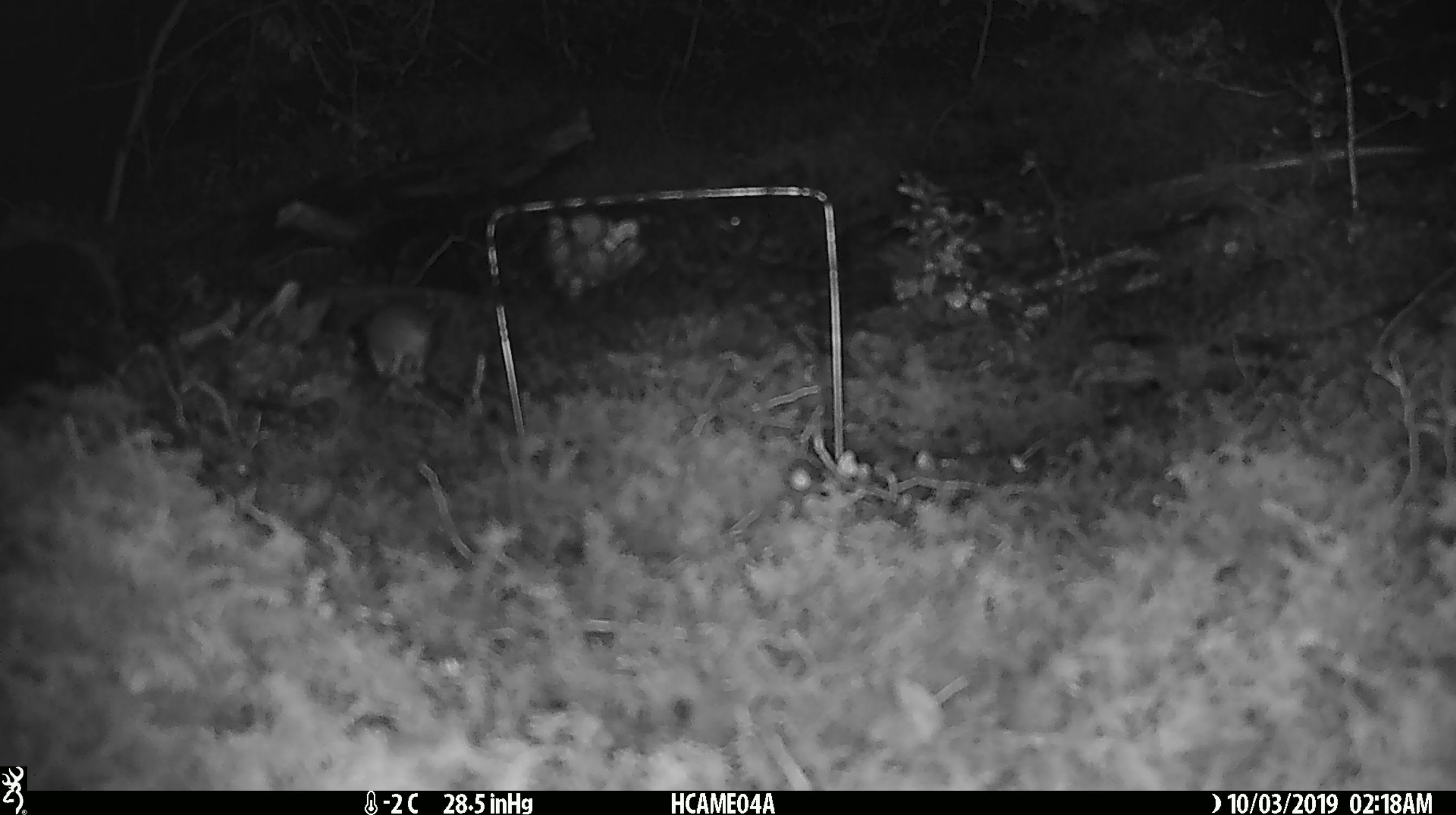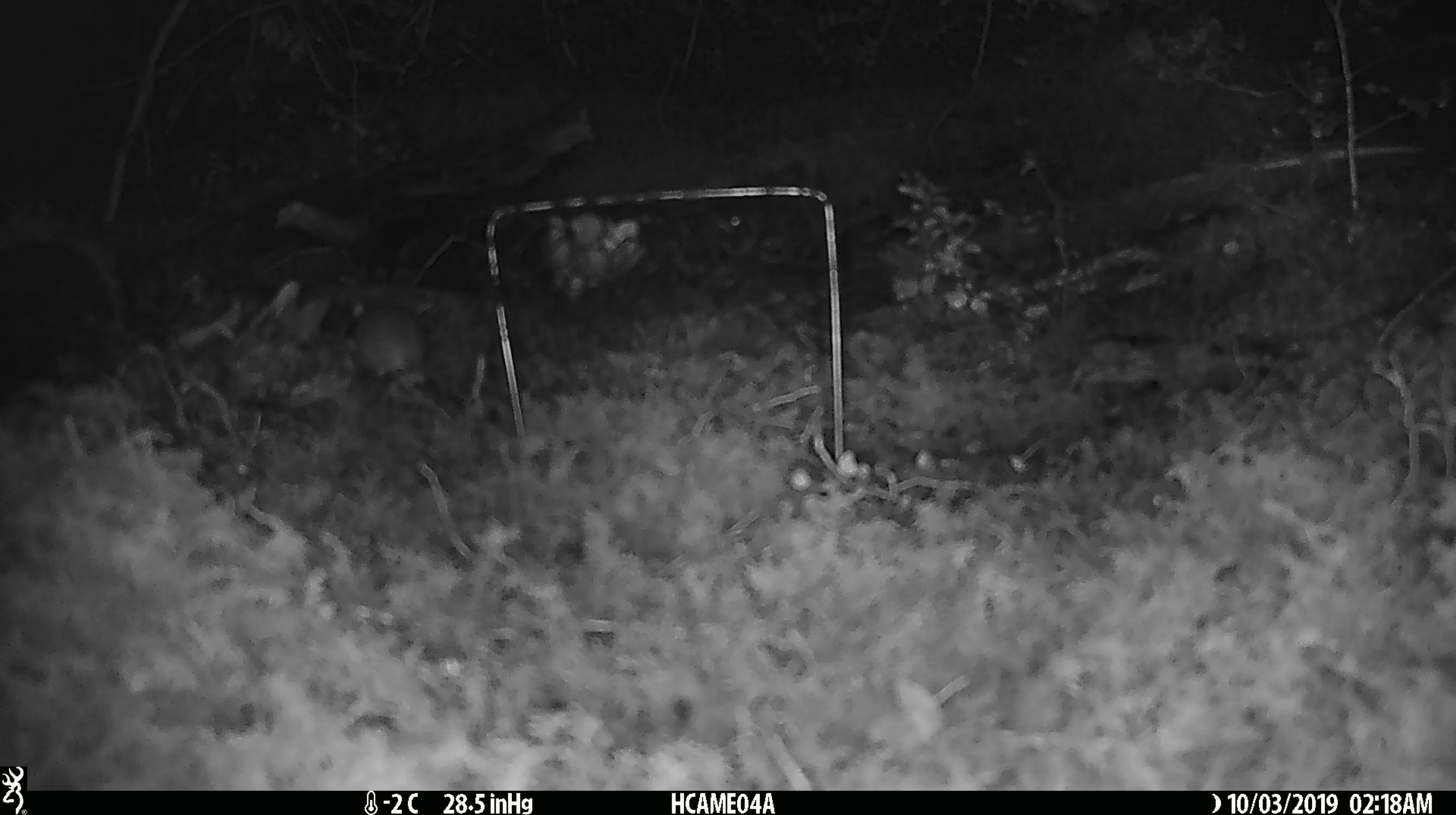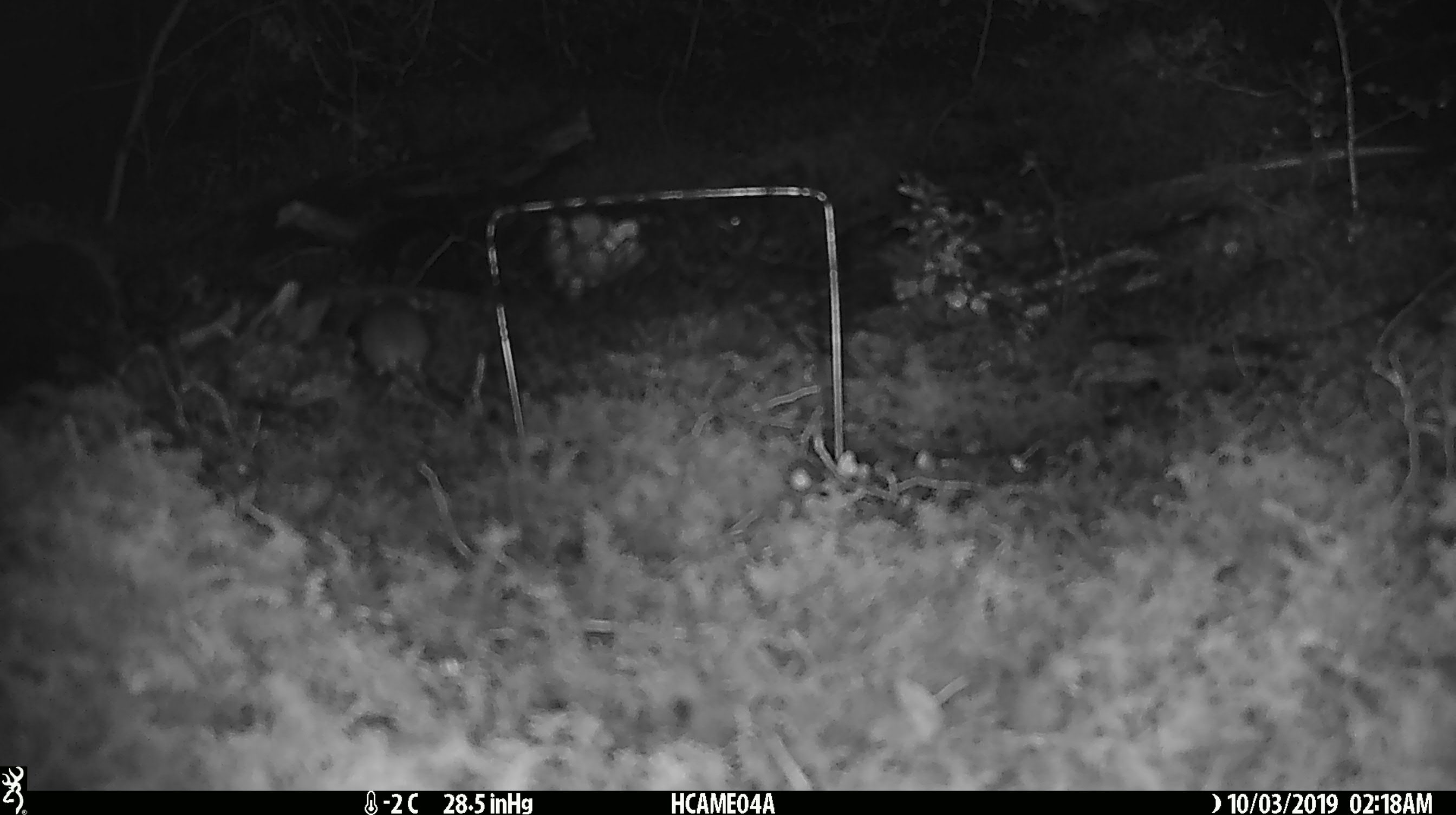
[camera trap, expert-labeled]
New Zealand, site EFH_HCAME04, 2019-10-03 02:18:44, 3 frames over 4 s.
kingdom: Animalia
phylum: Chordata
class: Mammalia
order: Rodentia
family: Muridae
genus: Mus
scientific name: Mus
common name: mouse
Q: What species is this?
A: Mouse (Mus).